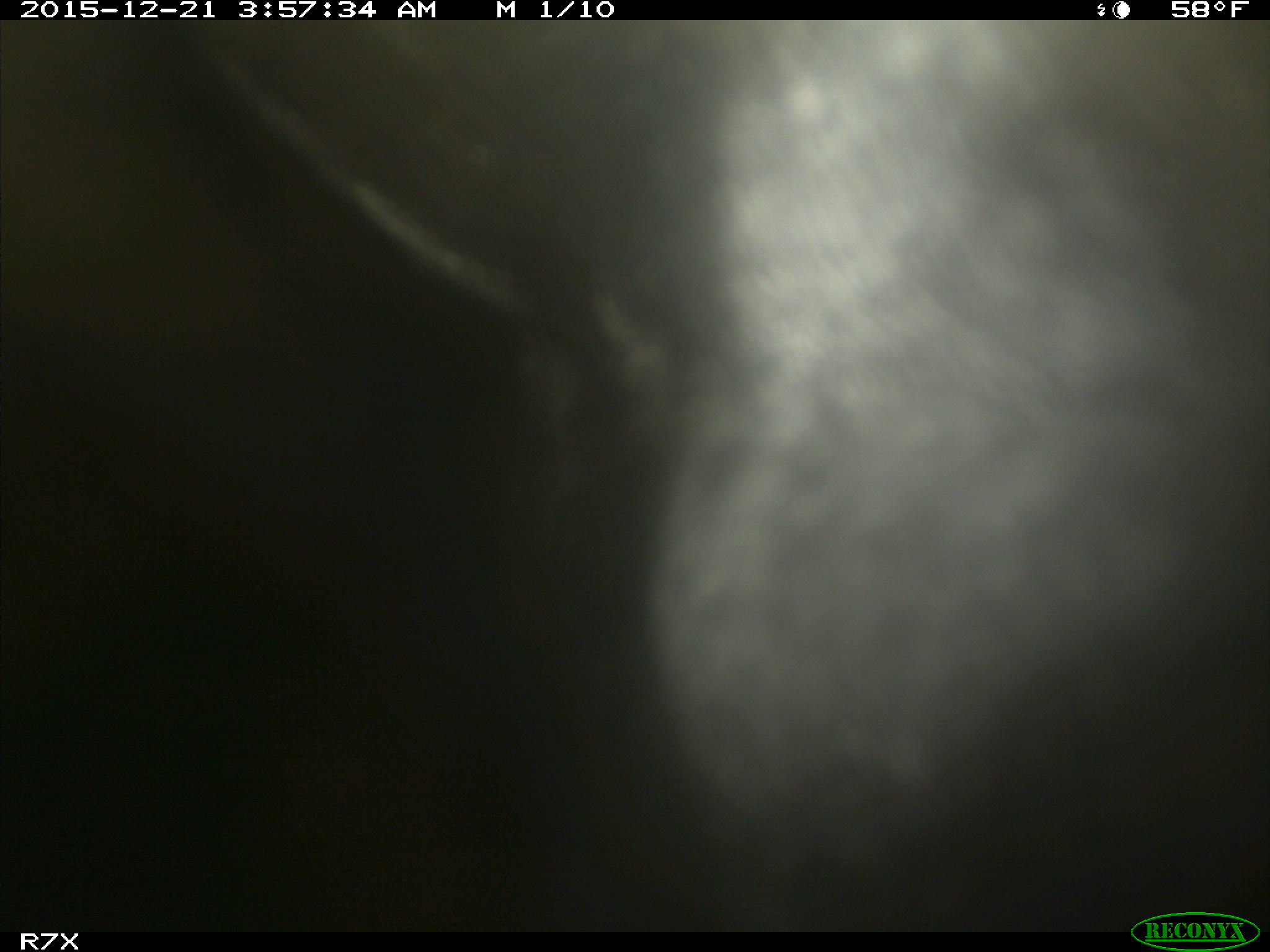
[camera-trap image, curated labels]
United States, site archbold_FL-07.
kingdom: Animalia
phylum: Chordata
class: Mammalia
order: Artiodactyla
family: Bovidae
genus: Bos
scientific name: Bos taurus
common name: domestic cow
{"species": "Bos taurus (domestic cow)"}